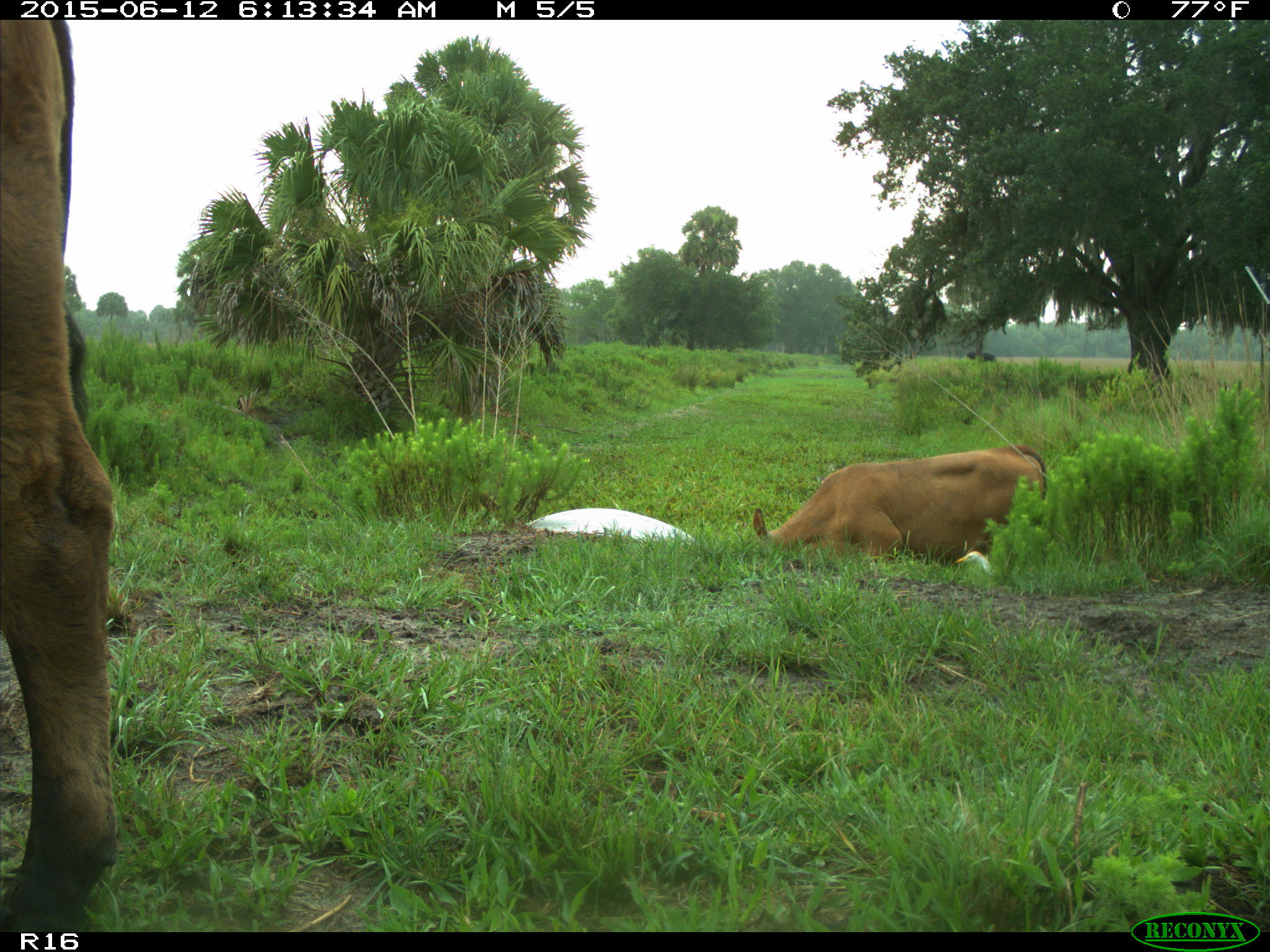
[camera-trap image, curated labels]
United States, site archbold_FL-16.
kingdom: Animalia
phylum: Chordata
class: Mammalia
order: Artiodactyla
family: Bovidae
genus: Bos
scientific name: Bos taurus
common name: domestic cow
Bos taurus (domestic cow).